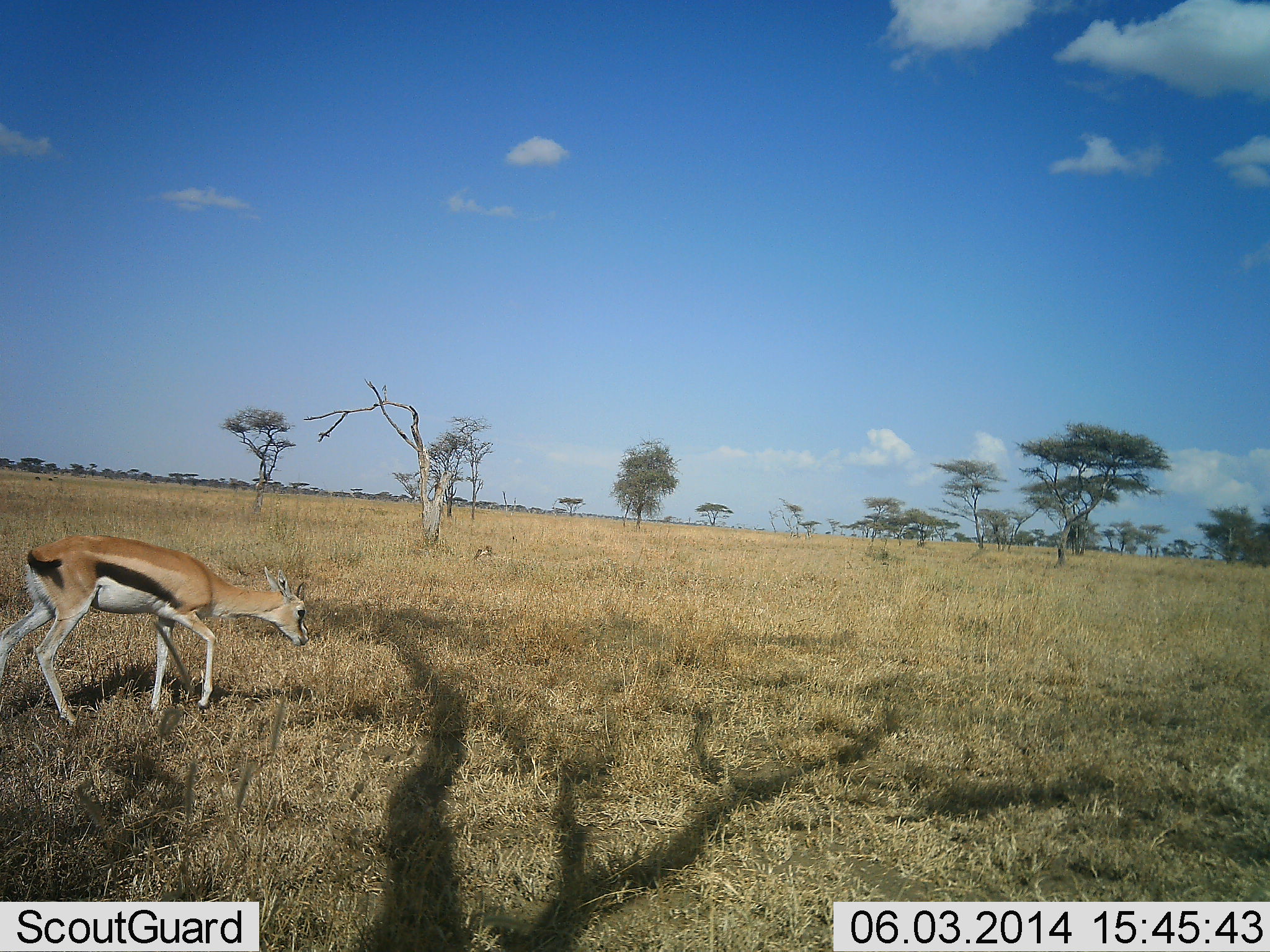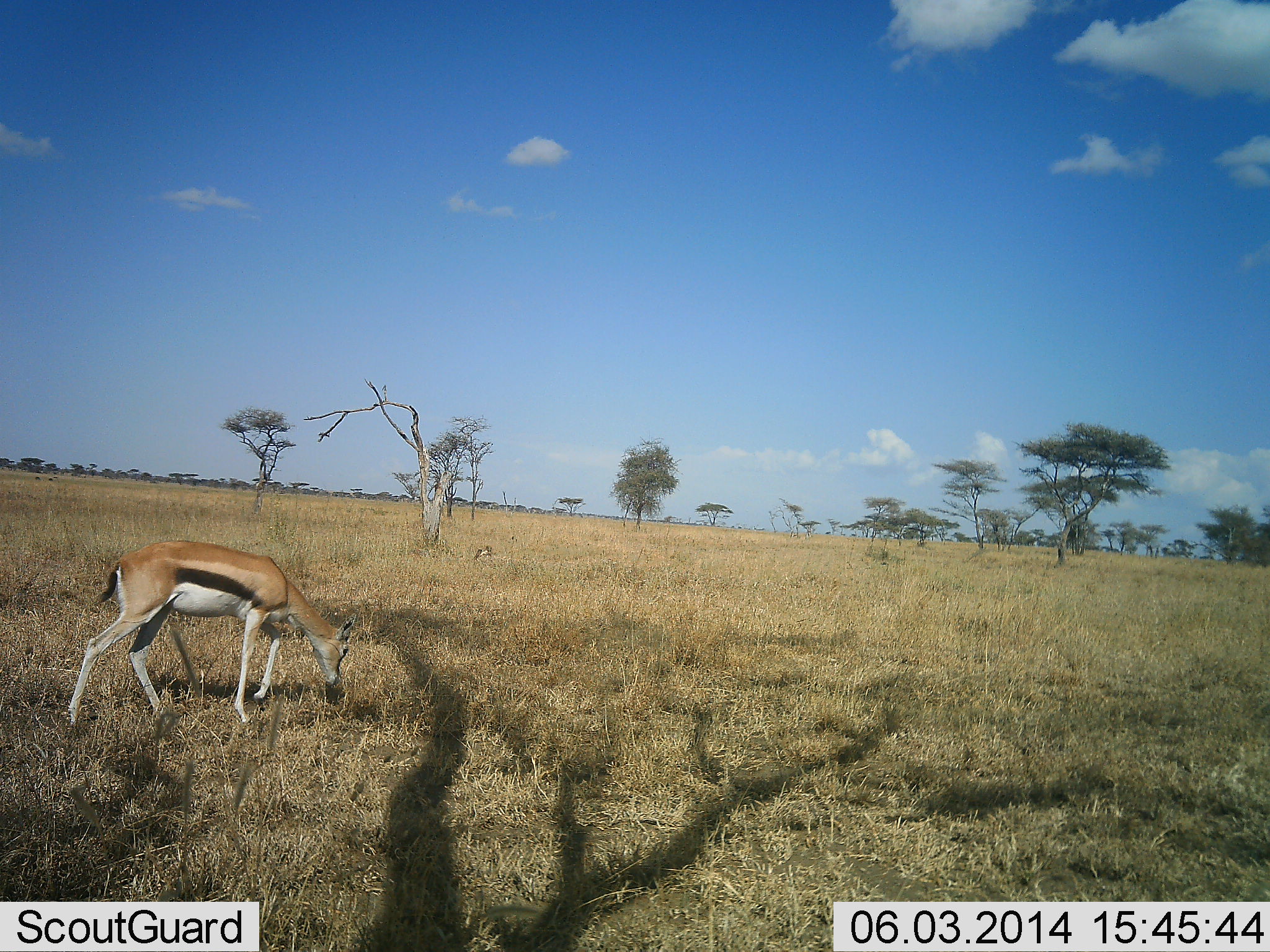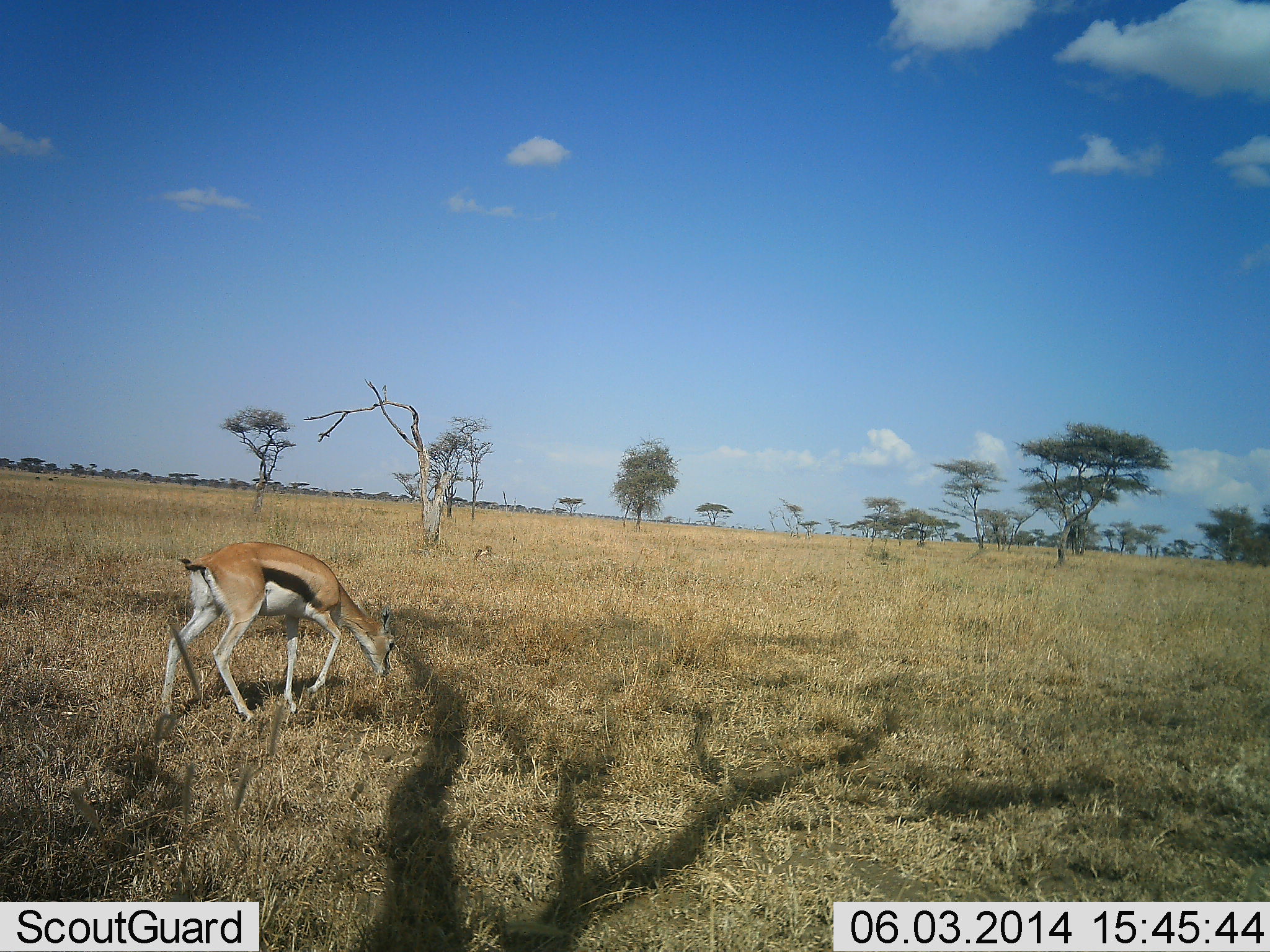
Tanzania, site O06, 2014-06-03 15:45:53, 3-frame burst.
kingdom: Animalia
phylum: Chordata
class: Mammalia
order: Artiodactyla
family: Bovidae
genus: Eudorcas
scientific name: Eudorcas thomsonii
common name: thomson's gazelle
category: gazellethomsons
Gazellethomsons (thomson's gazelle) (Eudorcas thomsonii), count 1. Behavior (volunteer vote fractions): standing 0%, resting 0%, moving 70%, interacting 0%. Young present (vote fraction): 0%. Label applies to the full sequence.